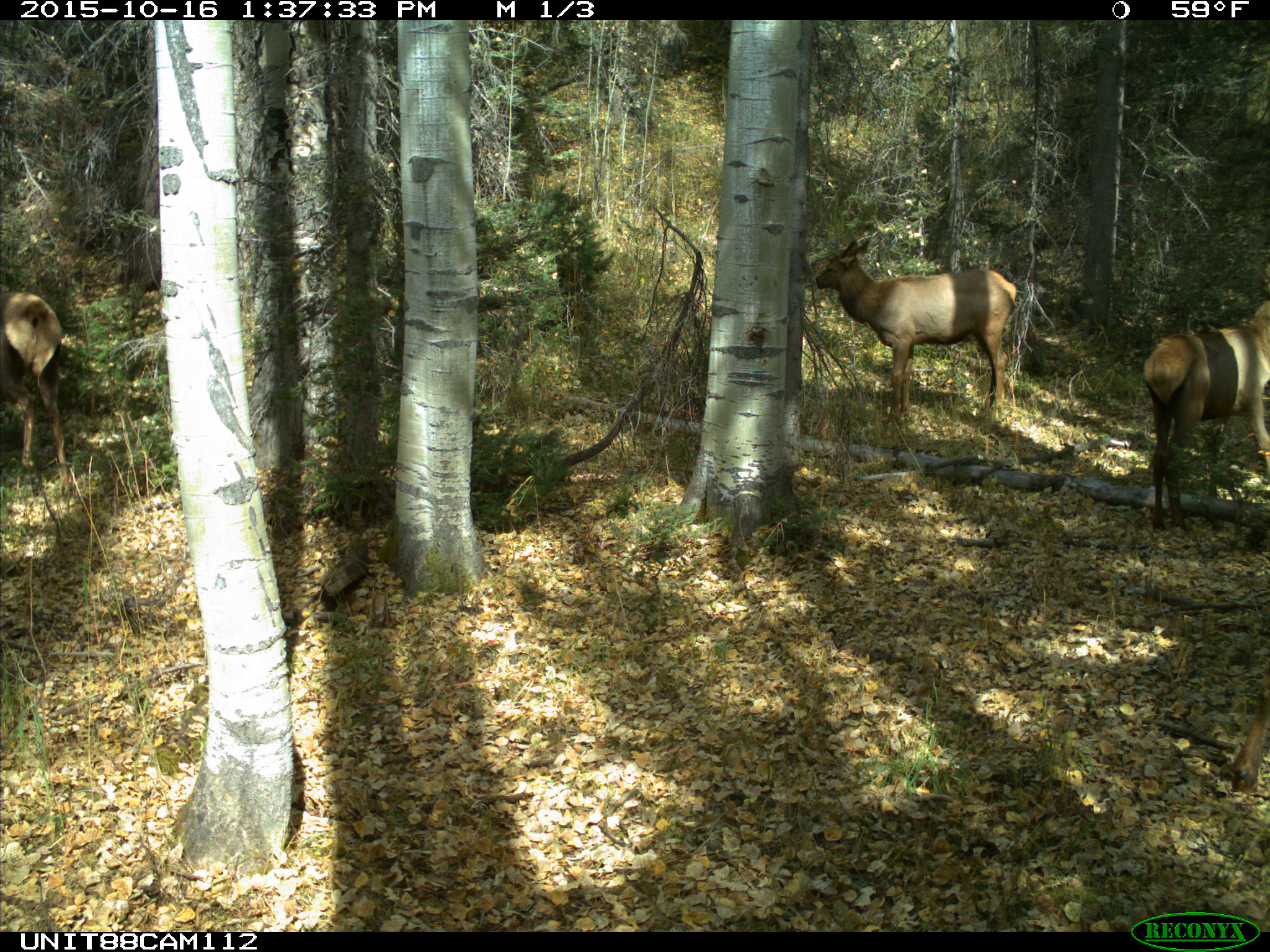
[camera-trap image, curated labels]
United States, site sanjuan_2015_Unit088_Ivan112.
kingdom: Animalia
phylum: Chordata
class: Mammalia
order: Artiodactyla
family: Cervidae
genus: Cervus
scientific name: Cervus elaphus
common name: red deer